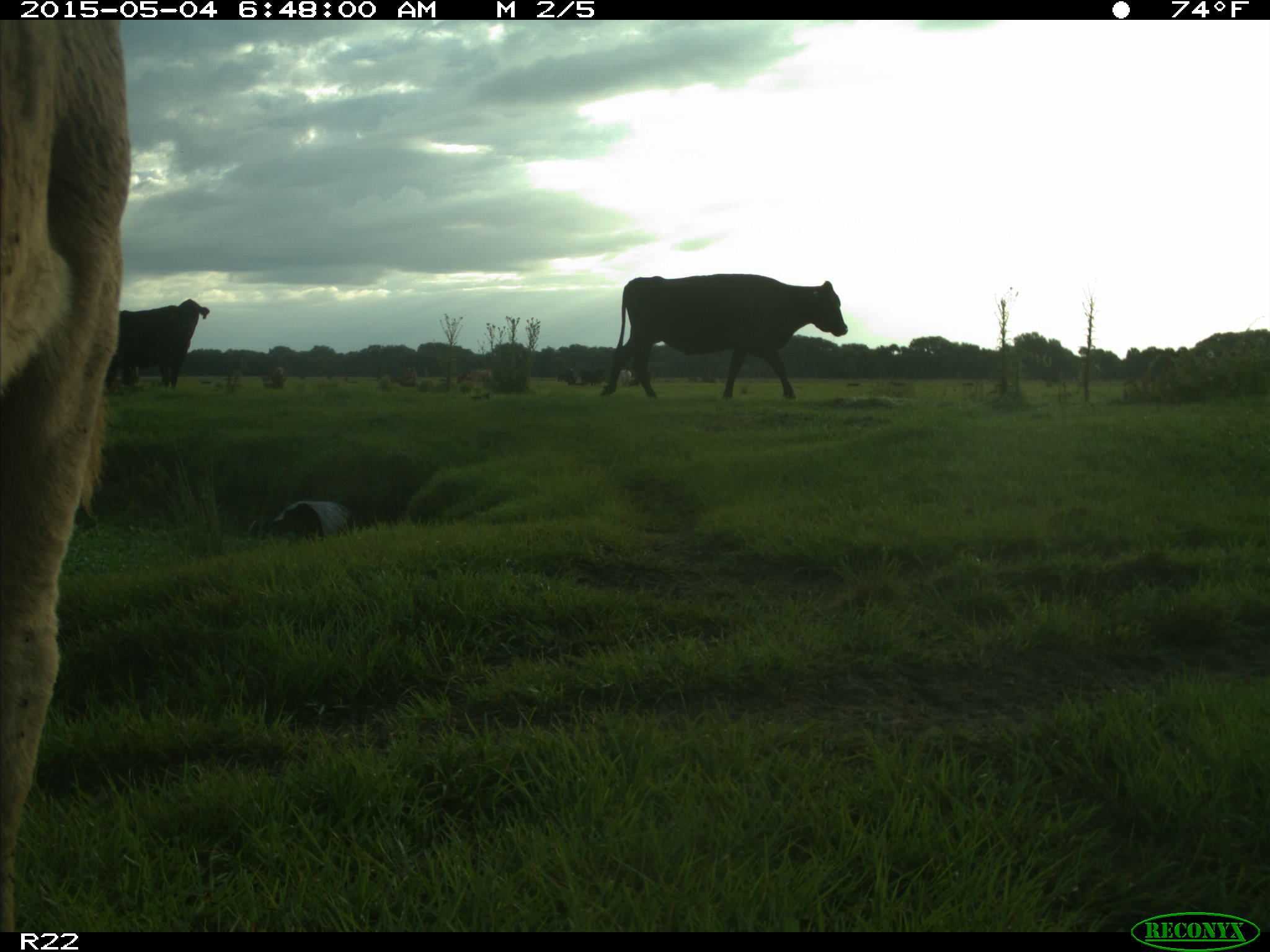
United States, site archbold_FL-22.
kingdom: Animalia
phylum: Chordata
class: Mammalia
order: Artiodactyla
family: Bovidae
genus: Bos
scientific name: Bos taurus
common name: domestic cow